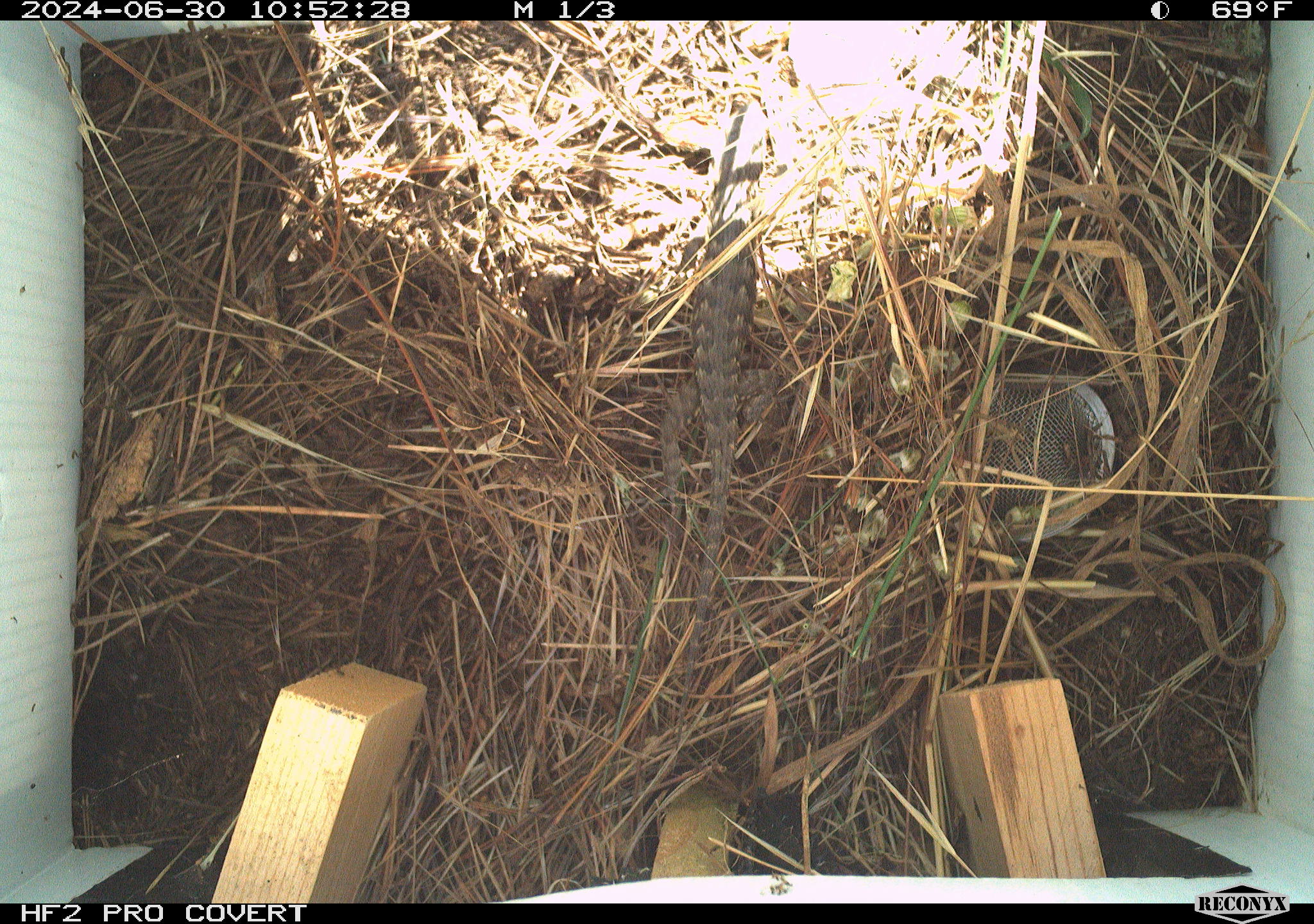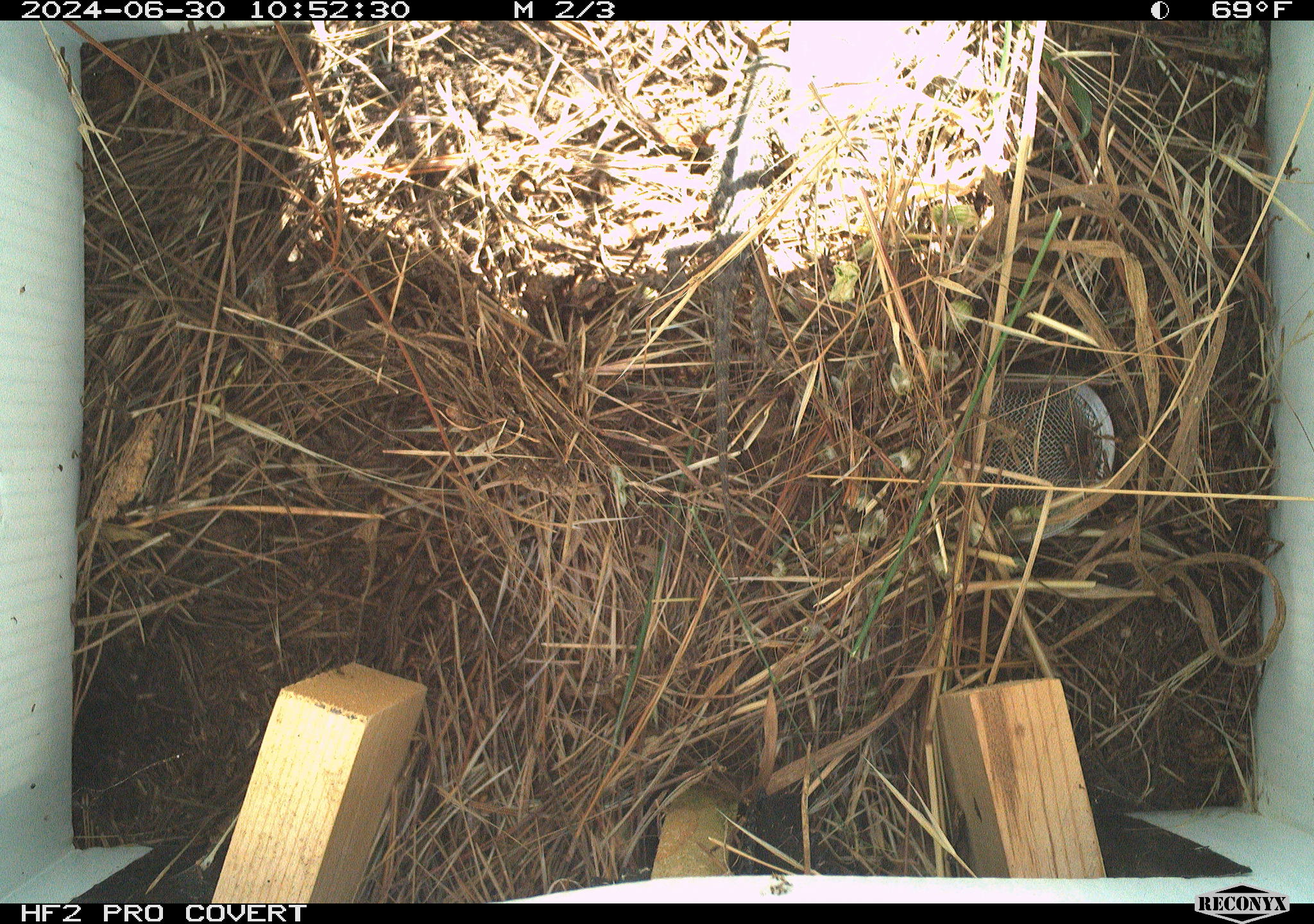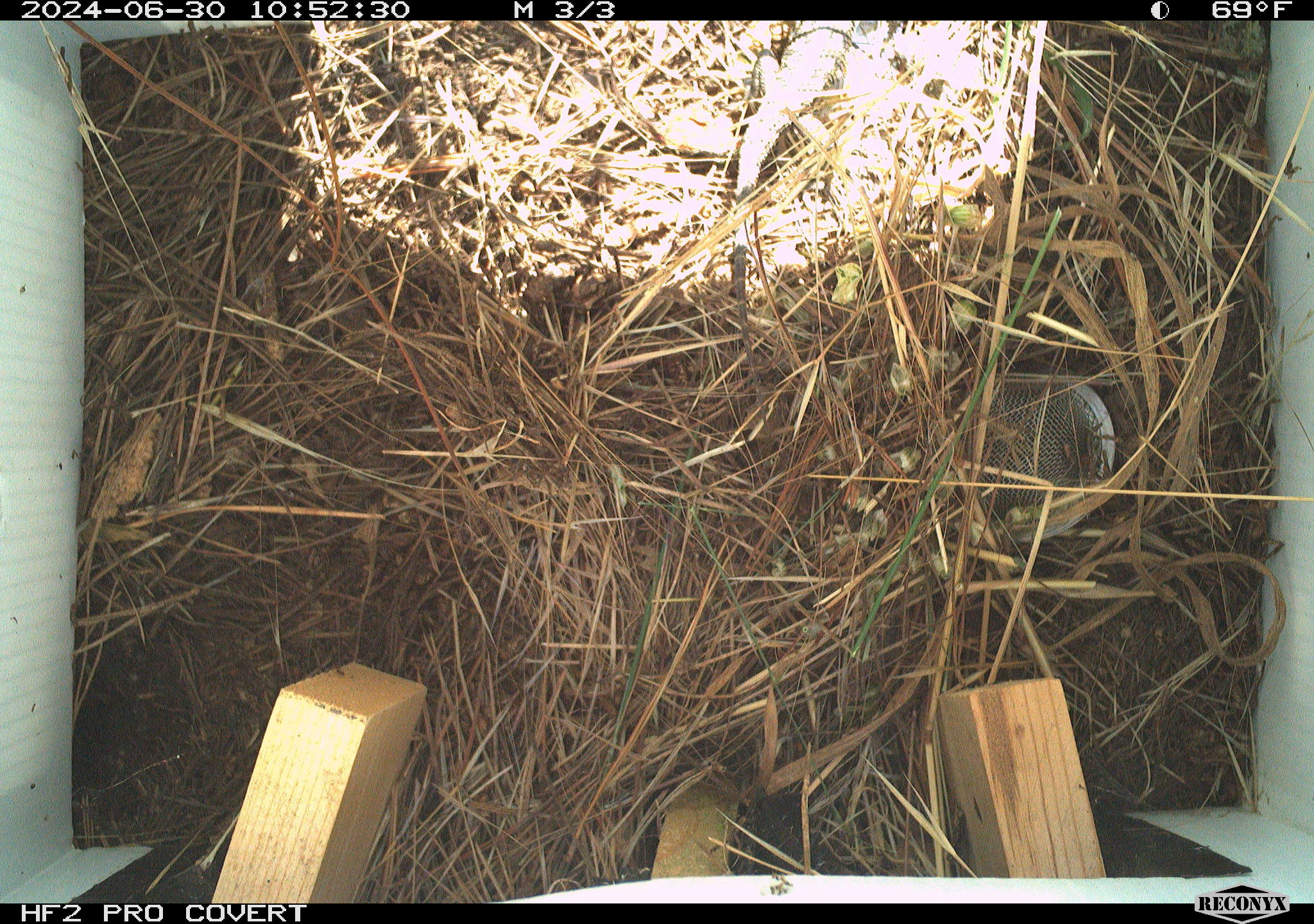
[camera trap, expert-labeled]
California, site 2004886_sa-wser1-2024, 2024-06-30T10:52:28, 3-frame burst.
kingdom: Animalia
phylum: Chordata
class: Reptilia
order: Squamata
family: Phrynosomatidae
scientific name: Phrynosomatidae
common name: phrynosomatid lizards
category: phrynosomatidae family